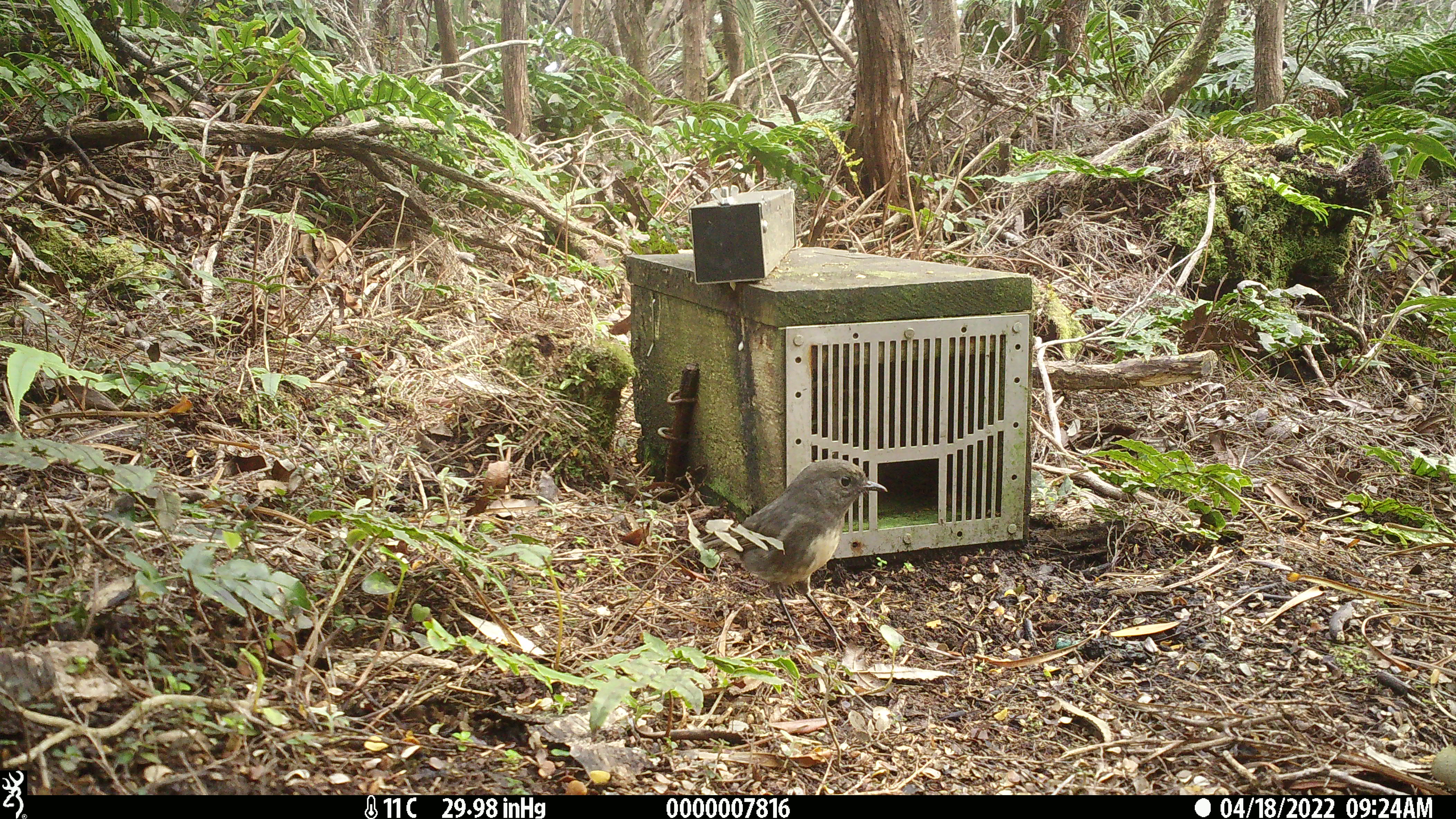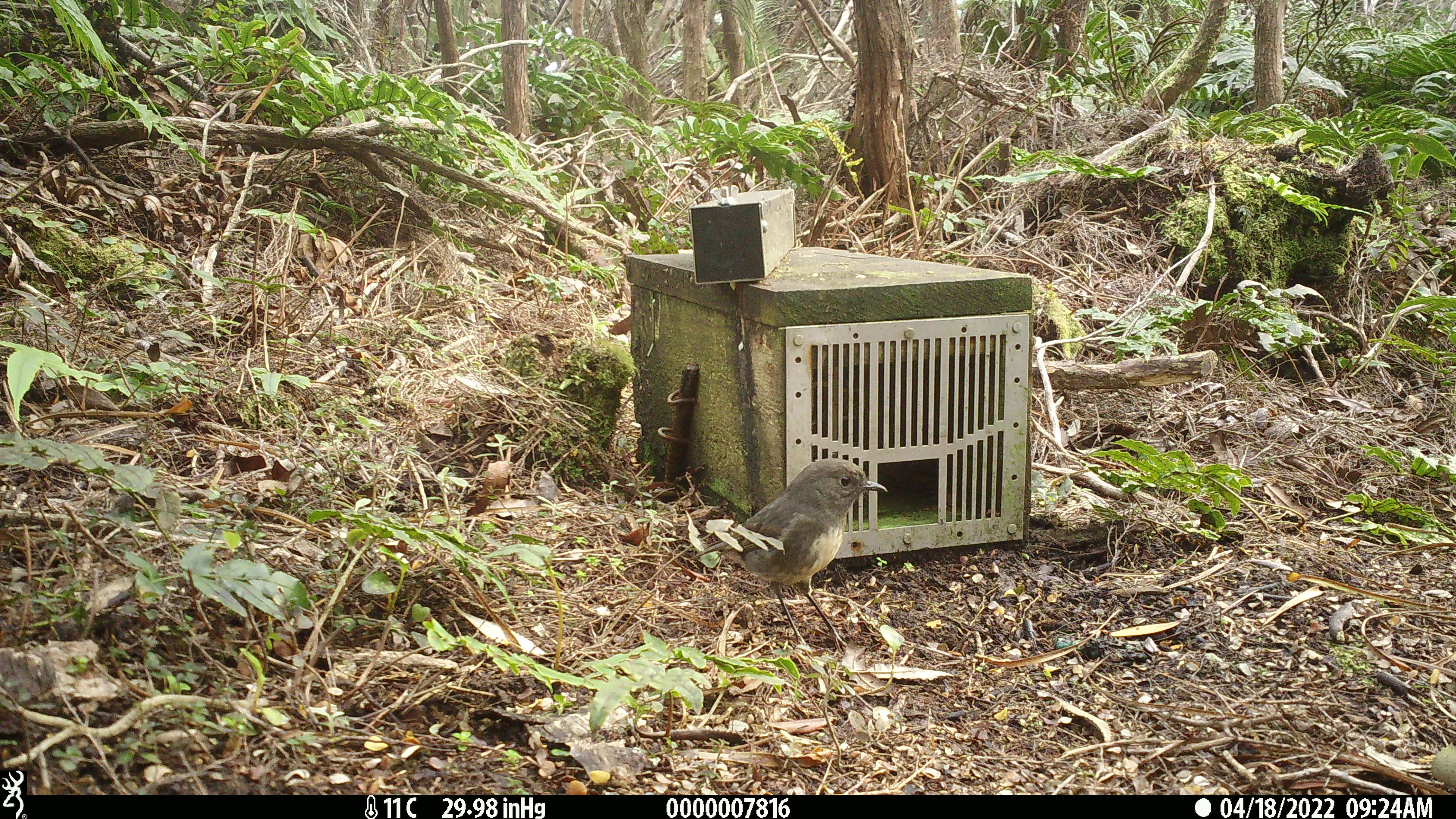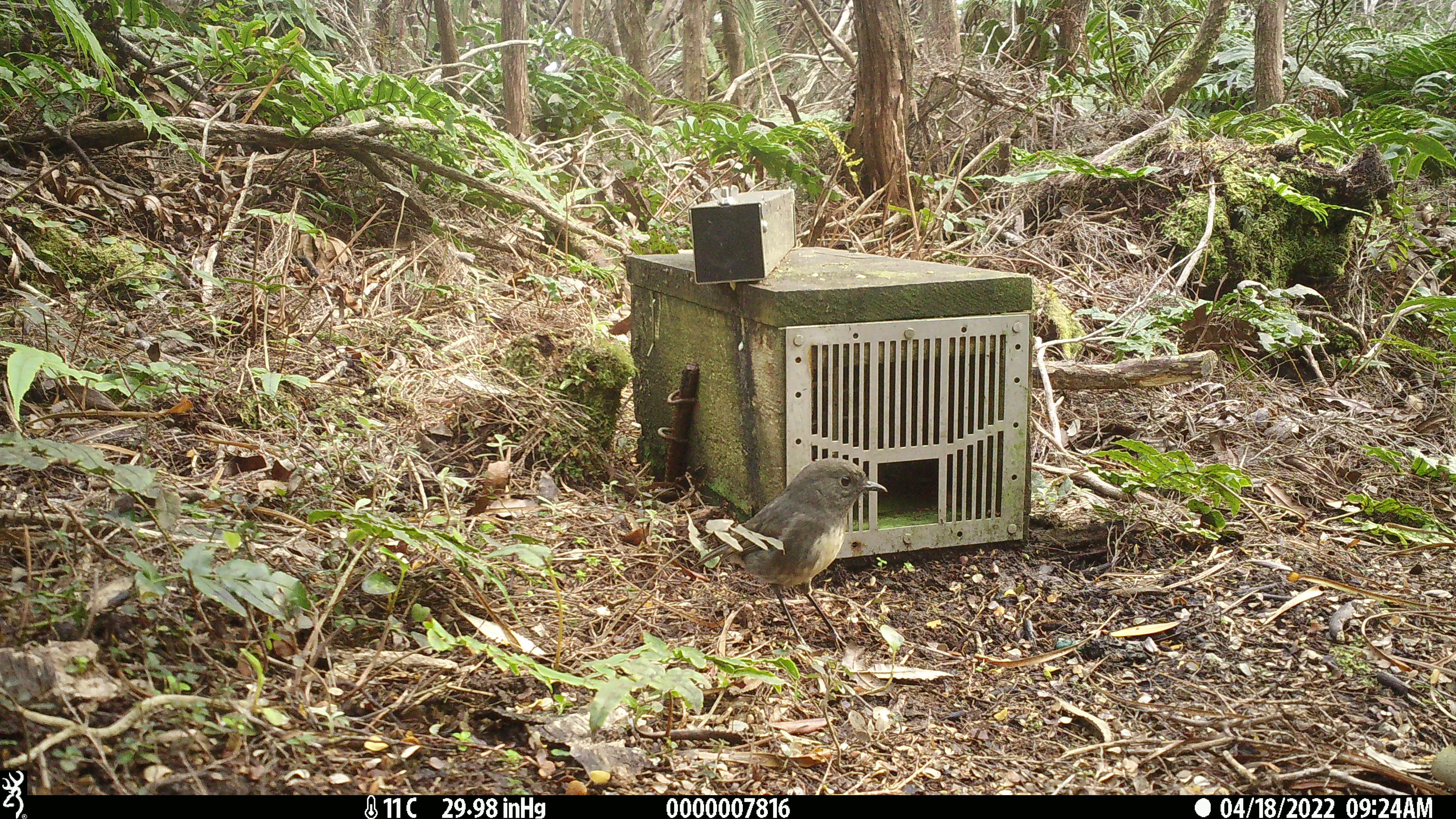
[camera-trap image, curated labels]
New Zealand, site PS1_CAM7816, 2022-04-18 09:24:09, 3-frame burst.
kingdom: Animalia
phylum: Chordata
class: Aves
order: Passeriformes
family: Petroicidae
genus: Petroica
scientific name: Petroica australis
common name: new zealand robin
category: robin